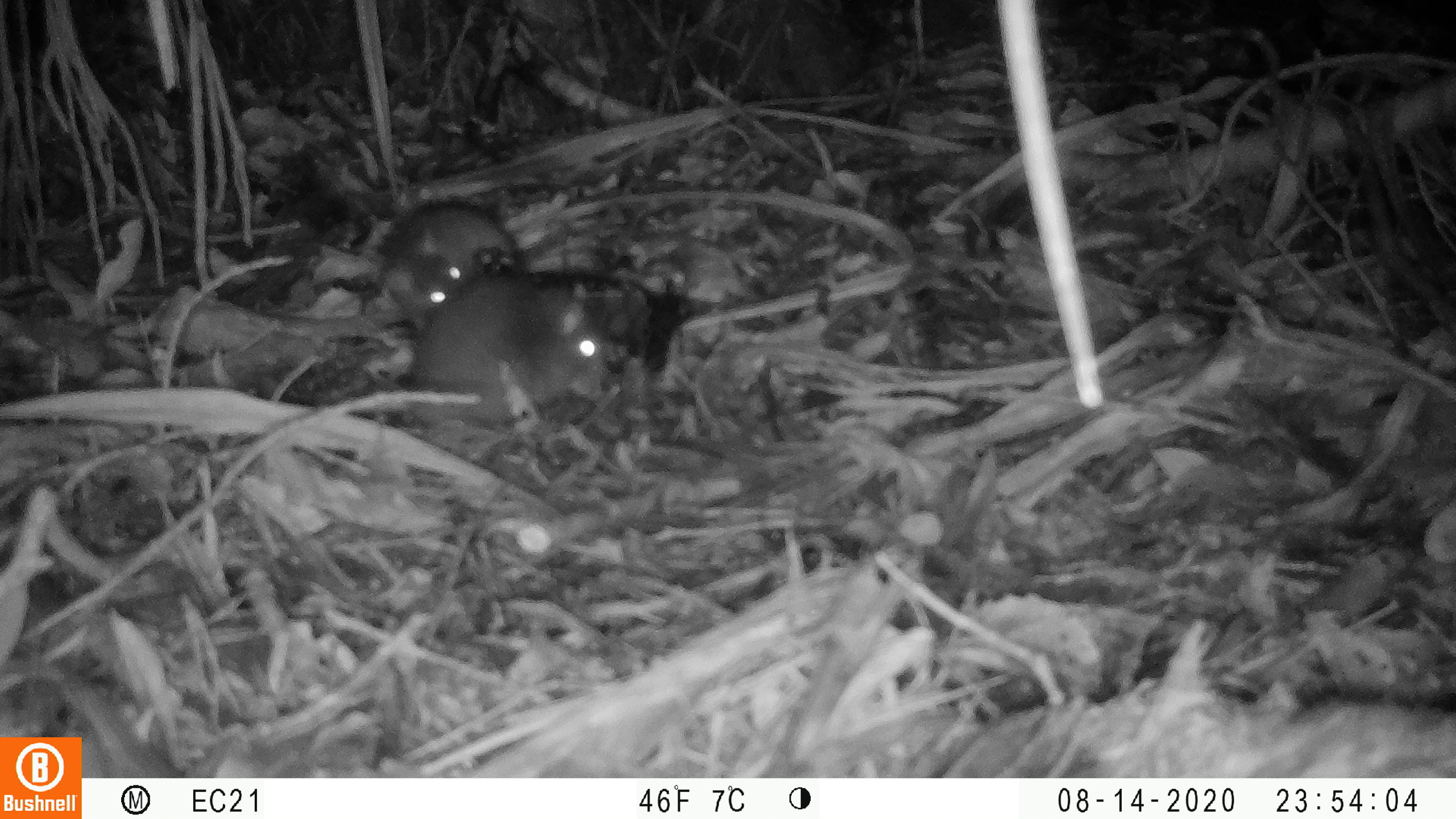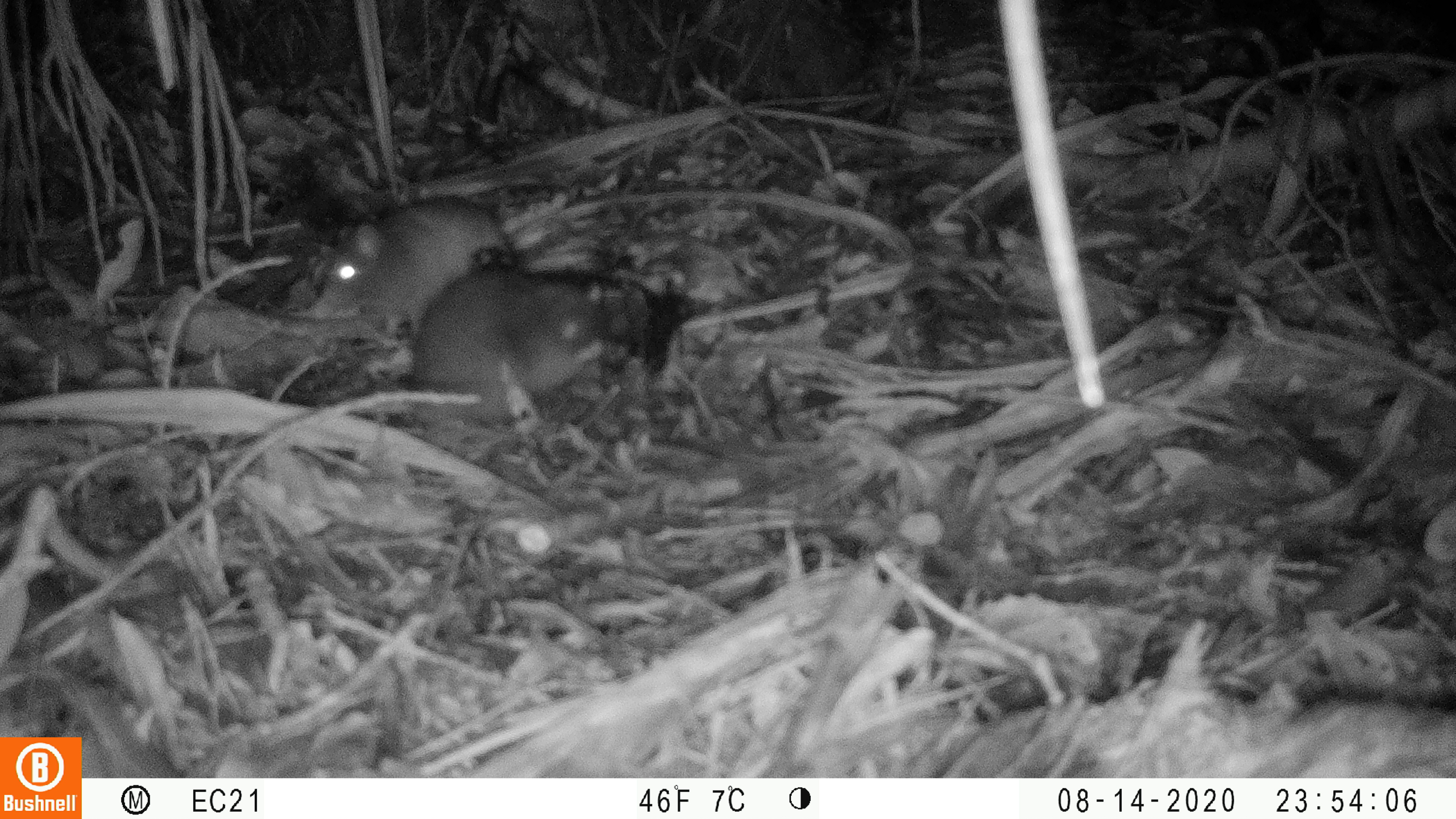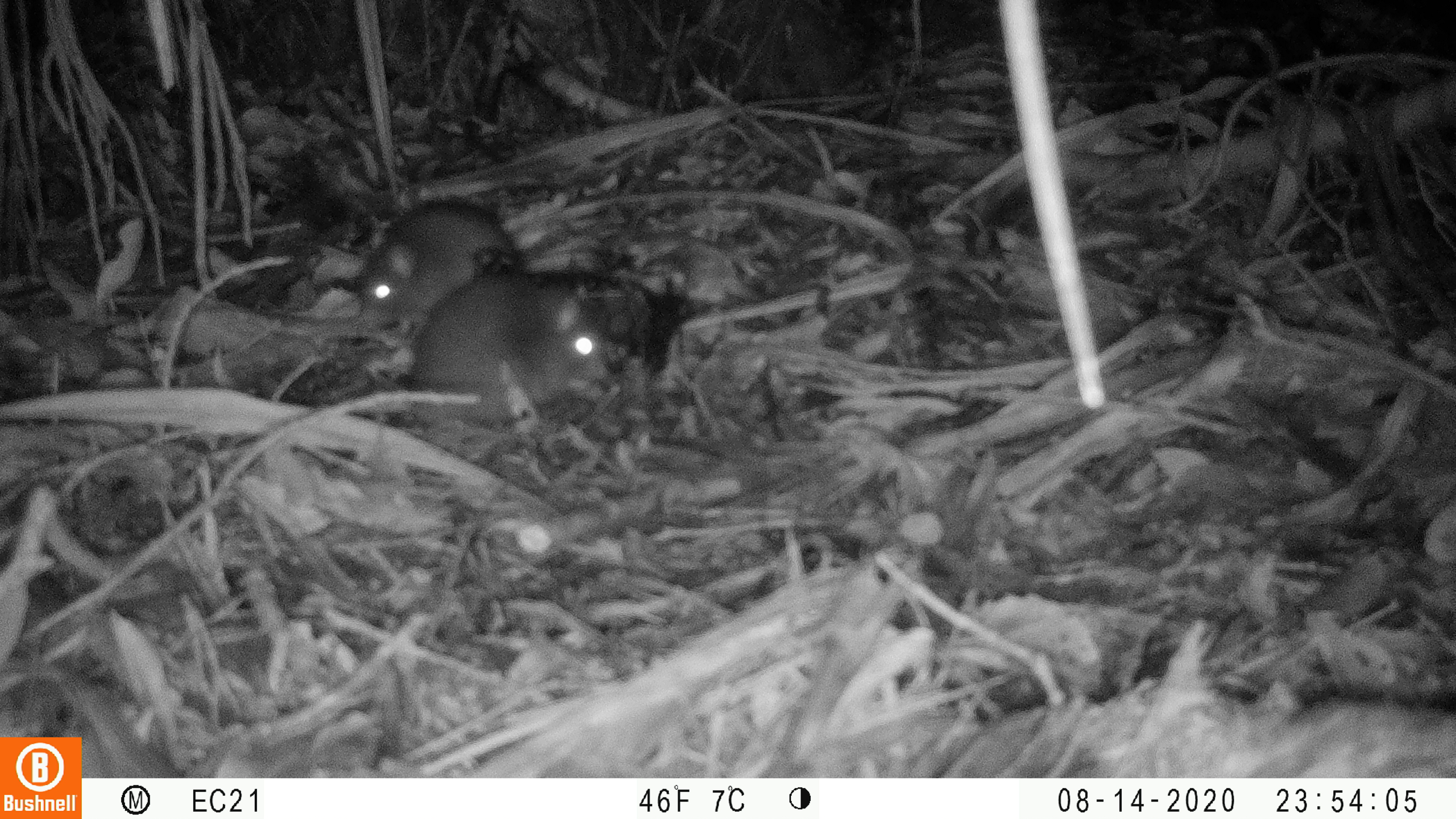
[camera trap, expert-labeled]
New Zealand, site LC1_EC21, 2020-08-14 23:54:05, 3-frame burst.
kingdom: Animalia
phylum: Chordata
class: Mammalia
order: Rodentia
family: Muridae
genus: Rattus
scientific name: Rattus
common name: rat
Rat (Rattus).